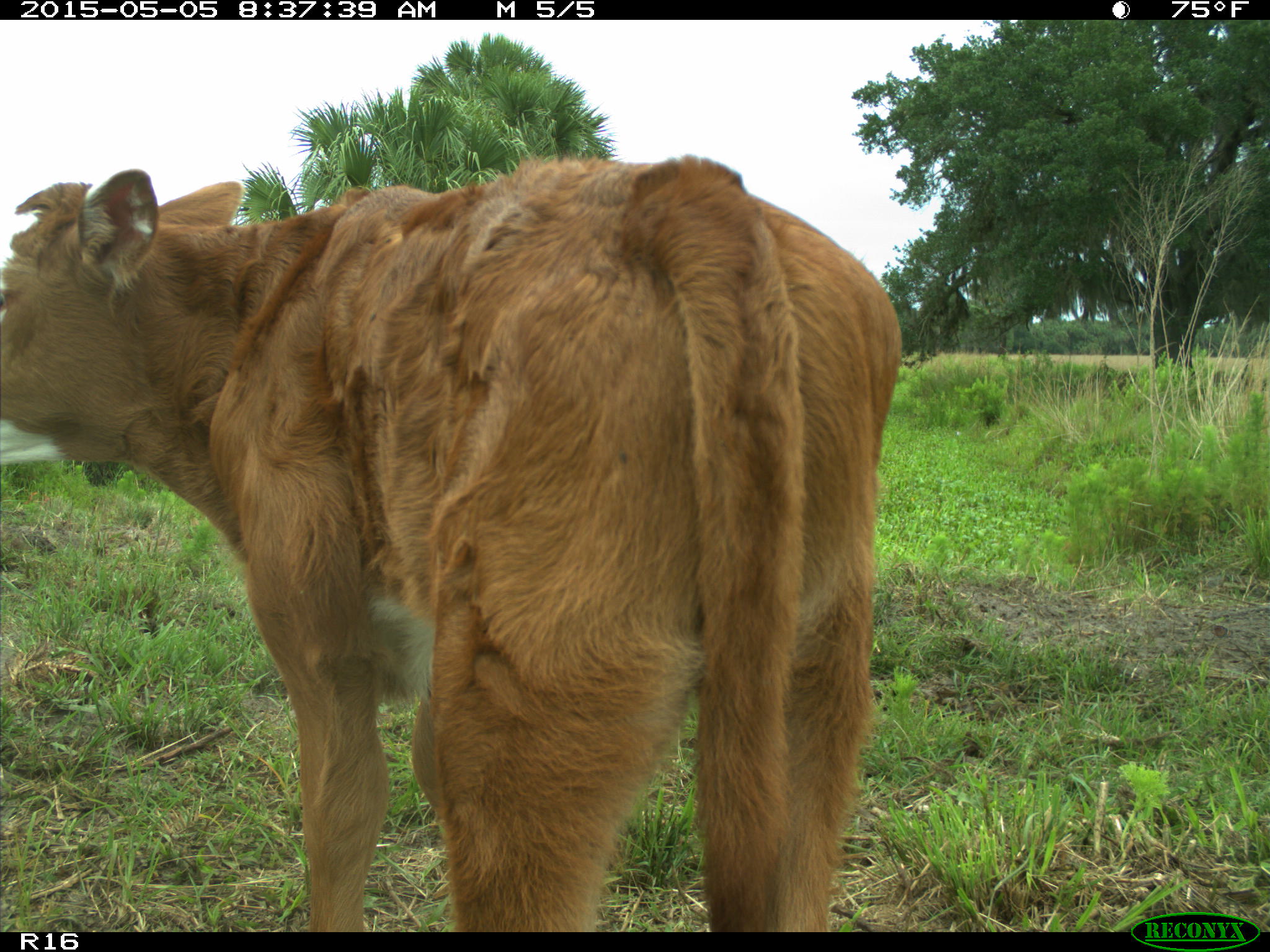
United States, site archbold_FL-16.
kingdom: Animalia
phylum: Chordata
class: Mammalia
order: Artiodactyla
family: Bovidae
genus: Bos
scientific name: Bos taurus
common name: domestic cow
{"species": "Bos taurus (domestic cow)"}